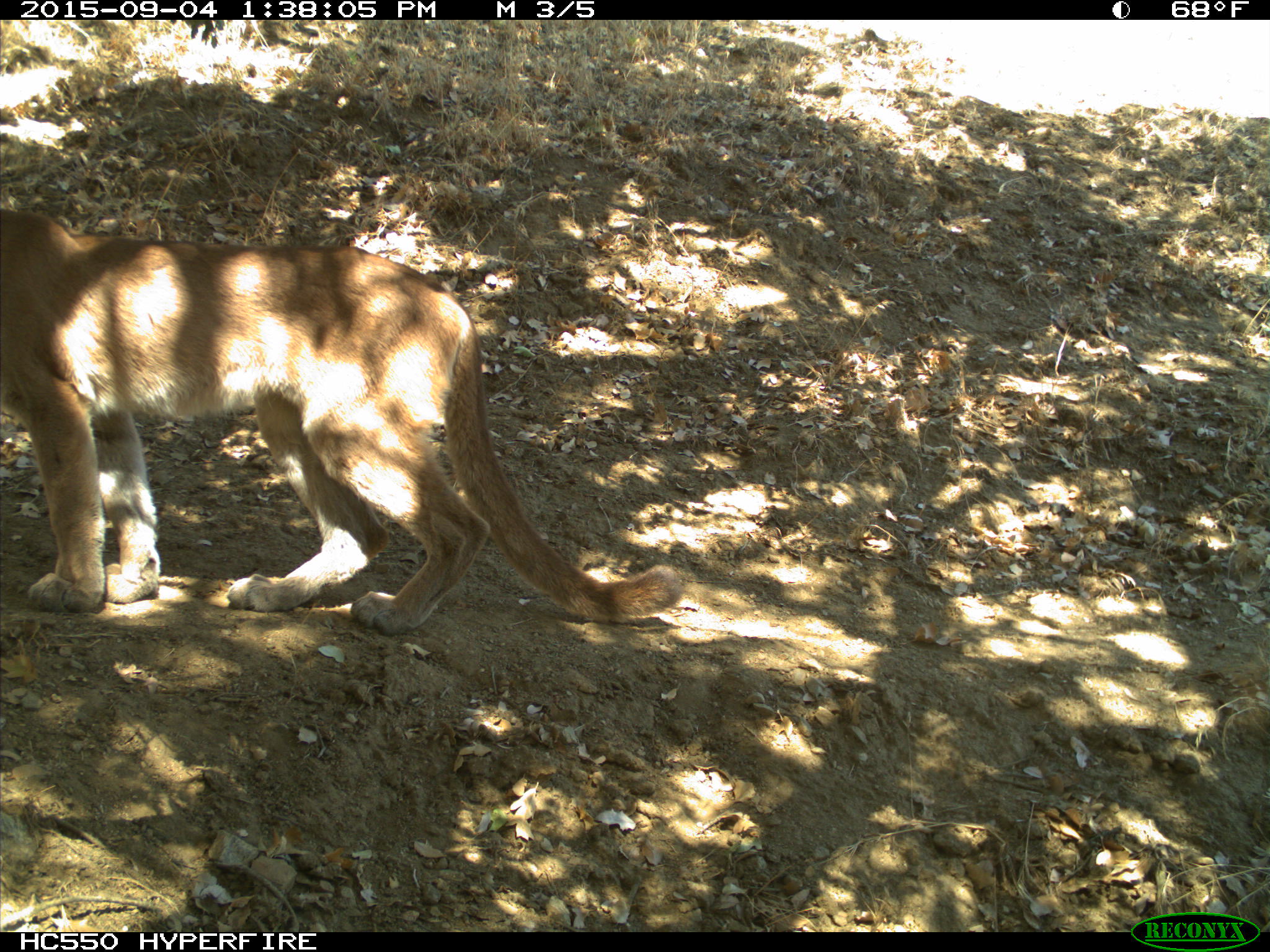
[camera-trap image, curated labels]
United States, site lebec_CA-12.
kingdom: Animalia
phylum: Chordata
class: Mammalia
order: Carnivora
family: Felidae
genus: Puma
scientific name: Puma concolor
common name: mountain lion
Puma concolor (mountain lion).